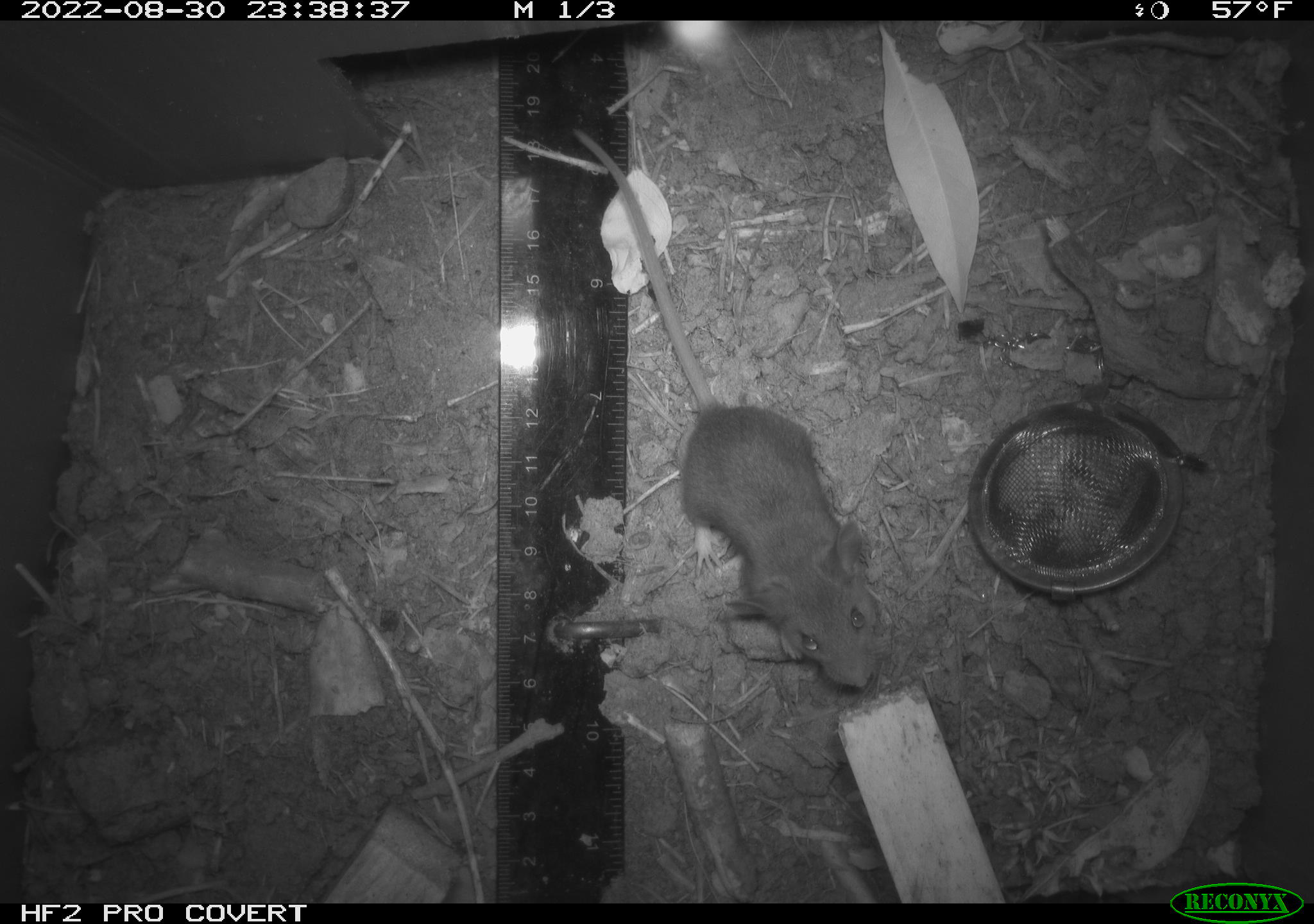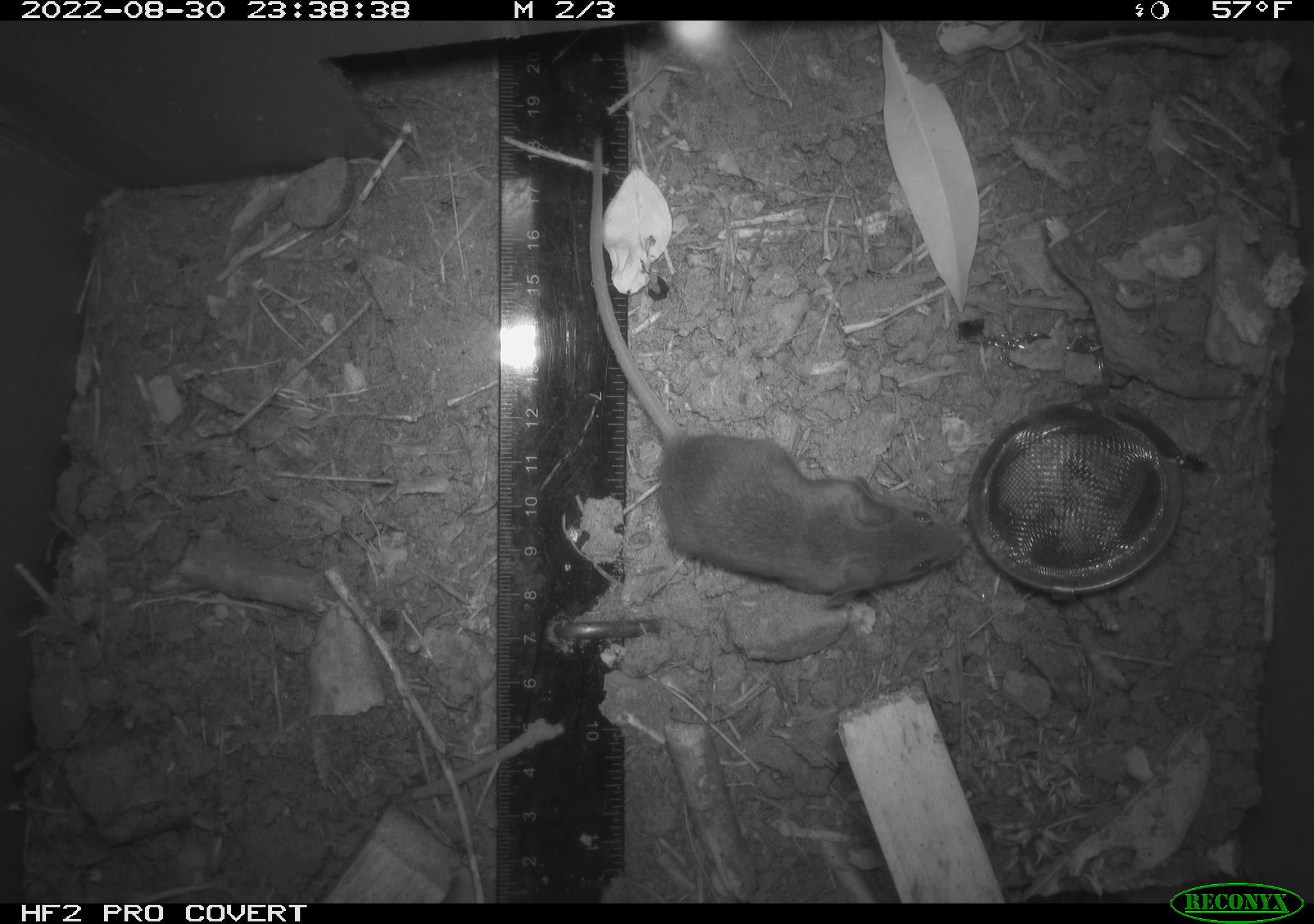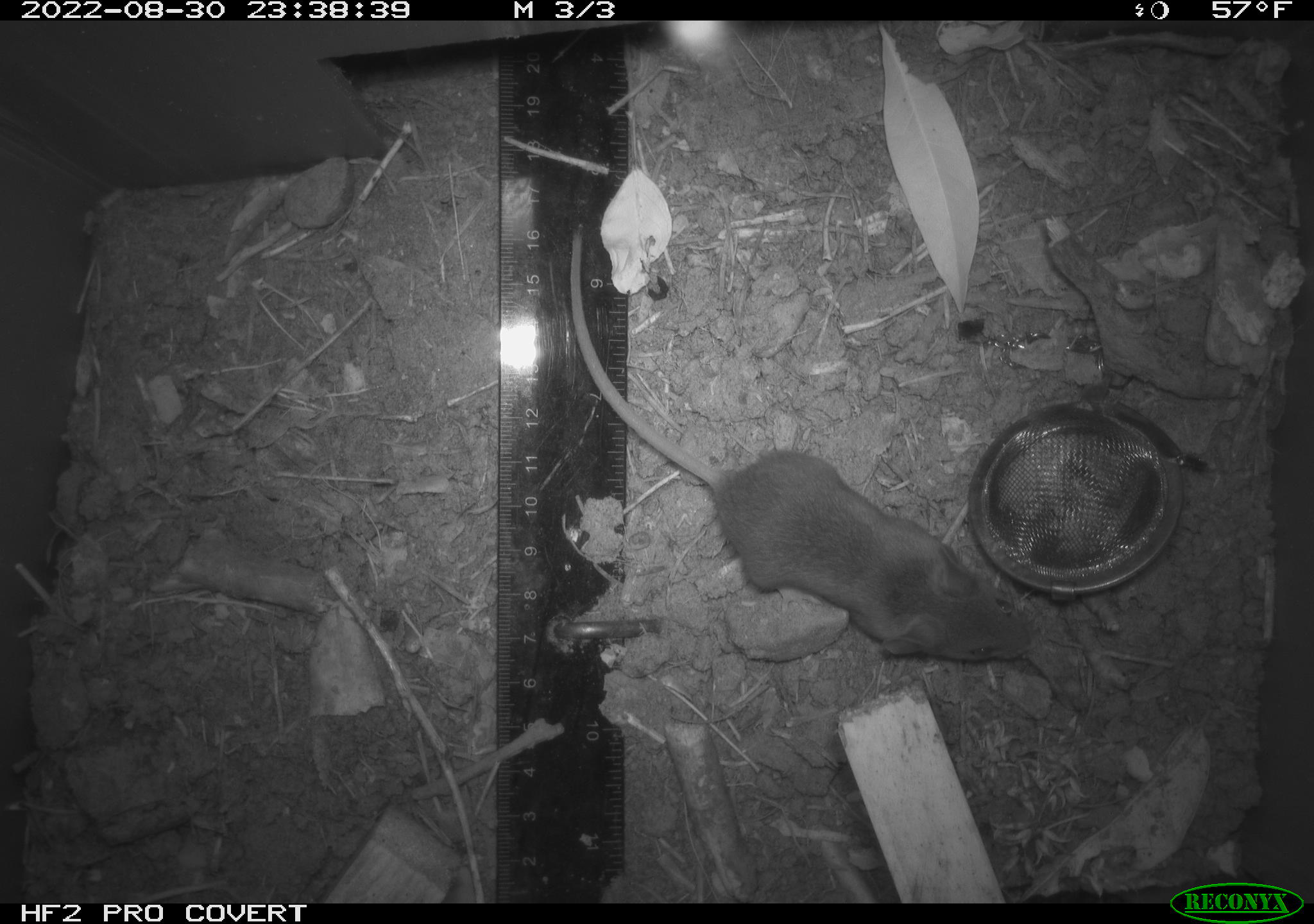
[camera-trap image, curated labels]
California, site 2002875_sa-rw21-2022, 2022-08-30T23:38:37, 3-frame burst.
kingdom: Animalia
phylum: Chordata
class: Mammalia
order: Rodentia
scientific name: Rodentia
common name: mouse species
Mouse species (Rodentia).